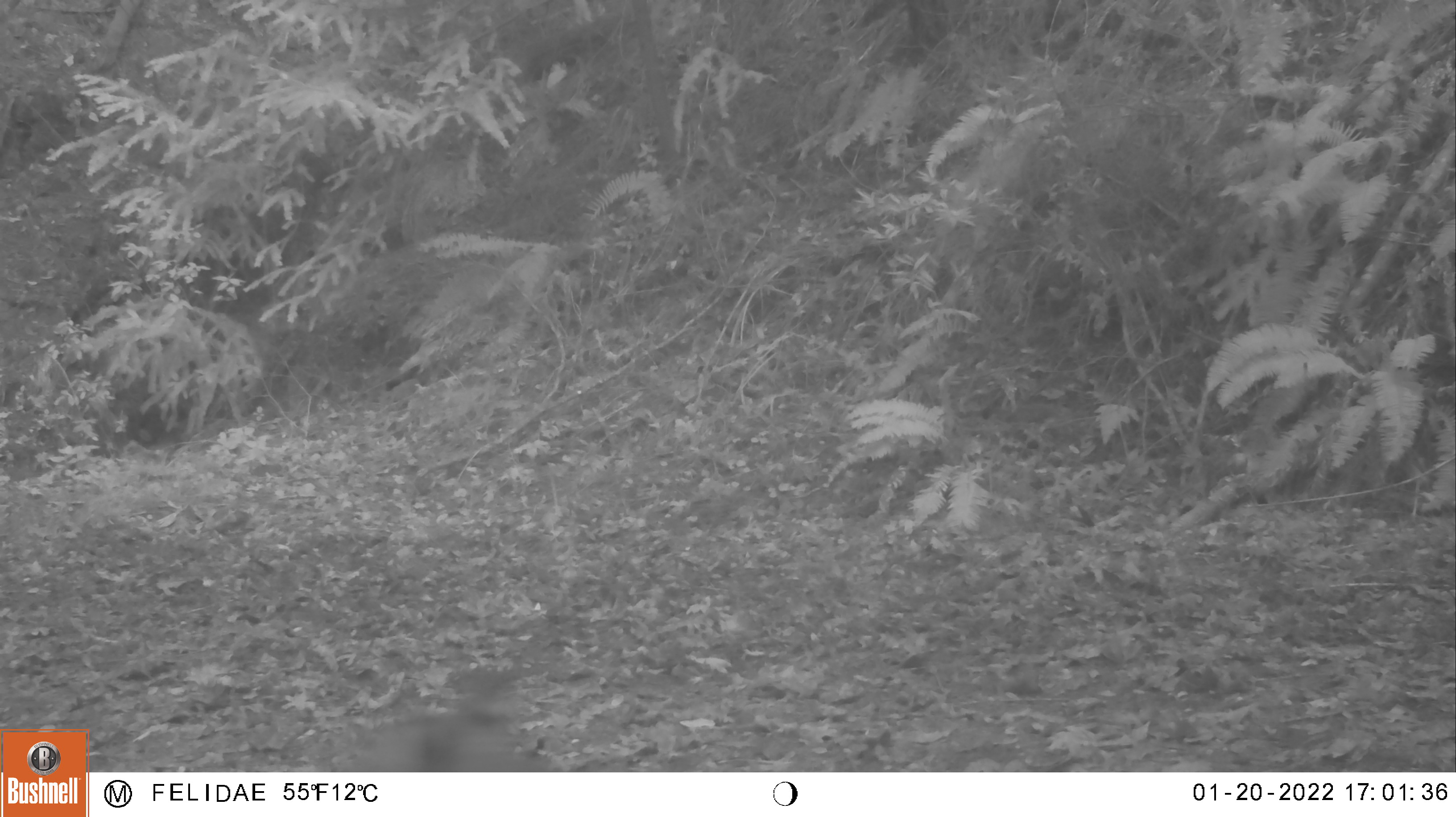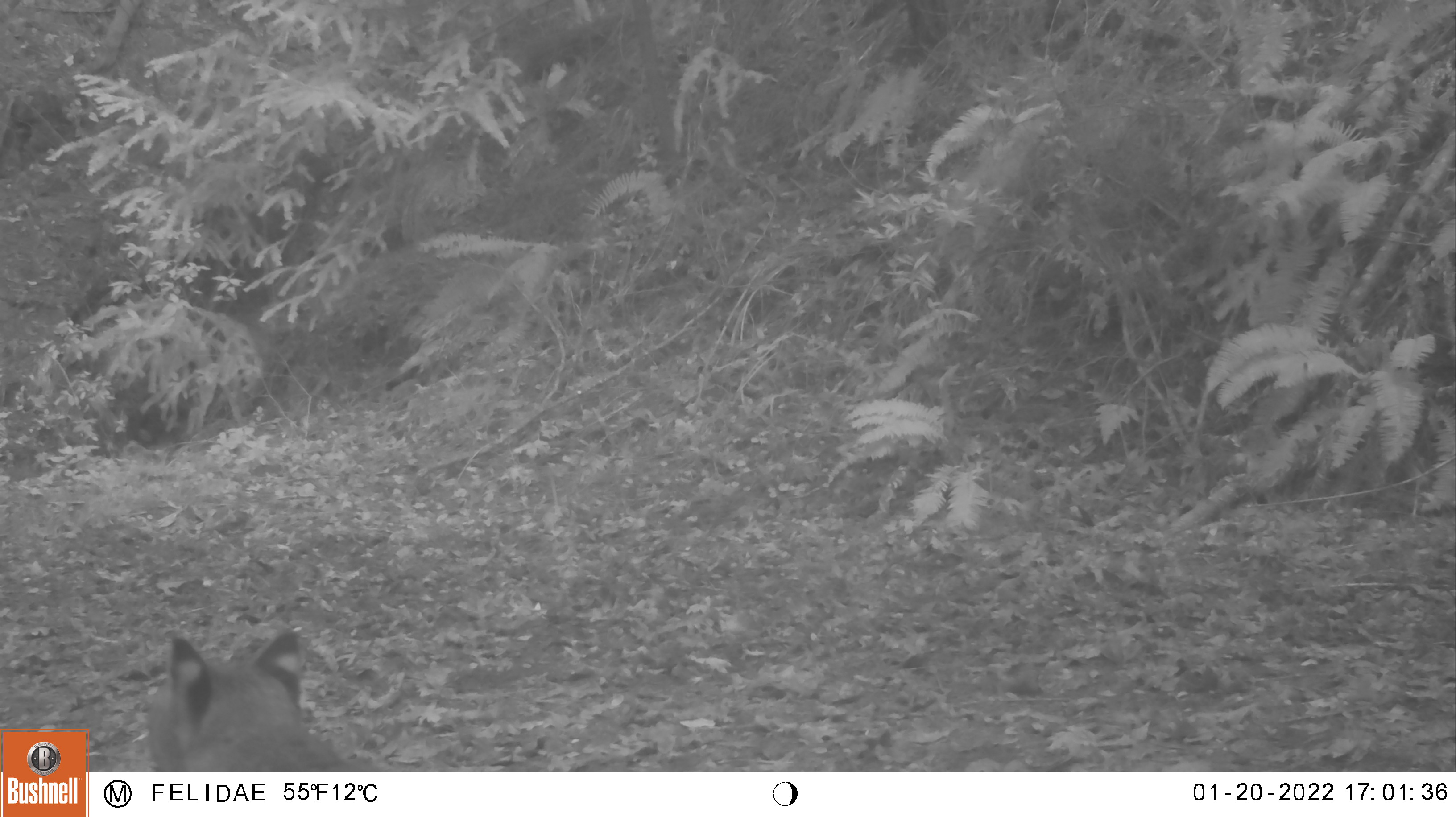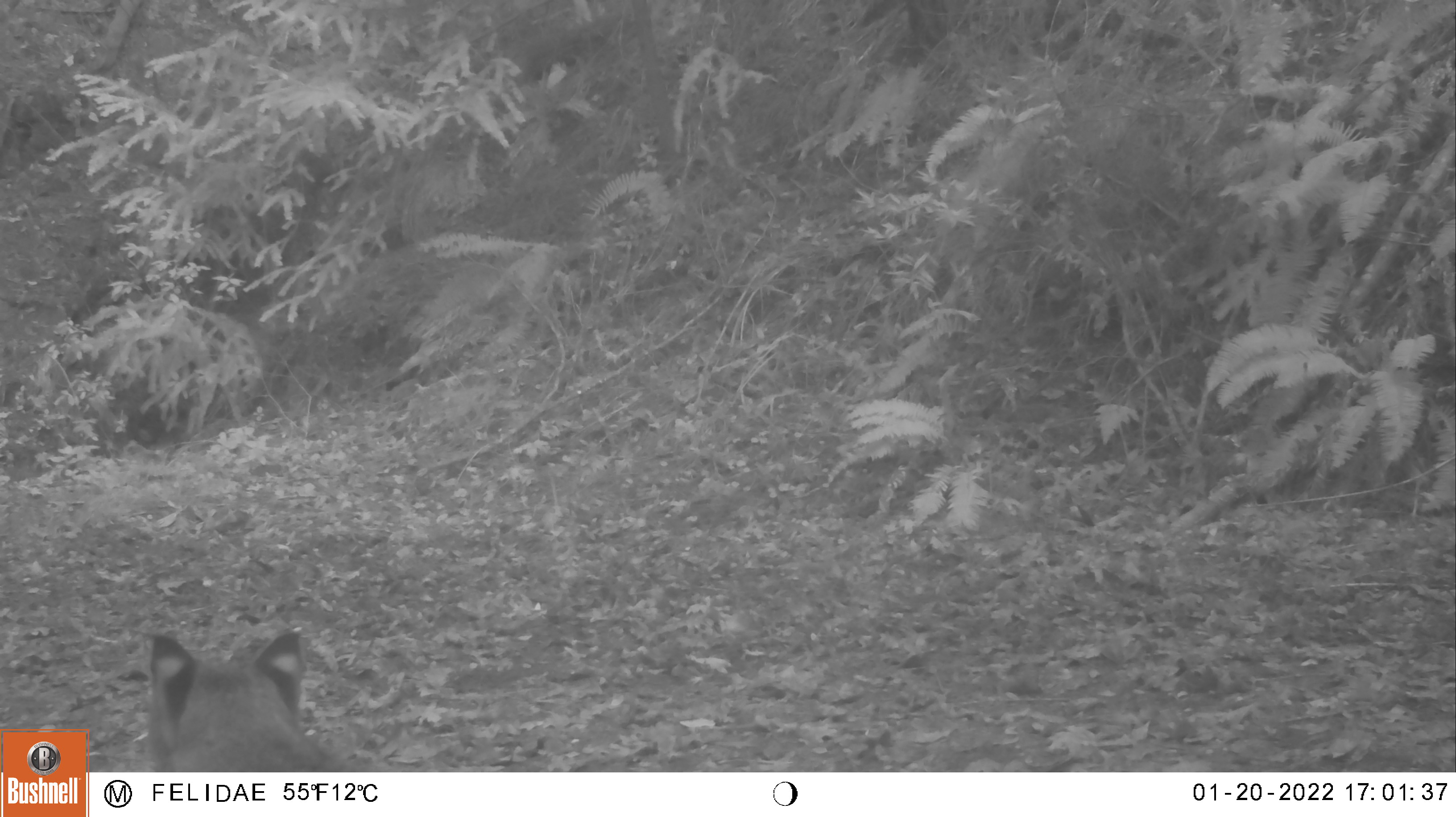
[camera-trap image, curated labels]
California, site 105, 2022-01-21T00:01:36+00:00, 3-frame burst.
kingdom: Animalia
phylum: Chordata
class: Mammalia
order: Carnivora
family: Felidae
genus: Lynx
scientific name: Lynx rufus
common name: bobcat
Bobcat (Lynx rufus).